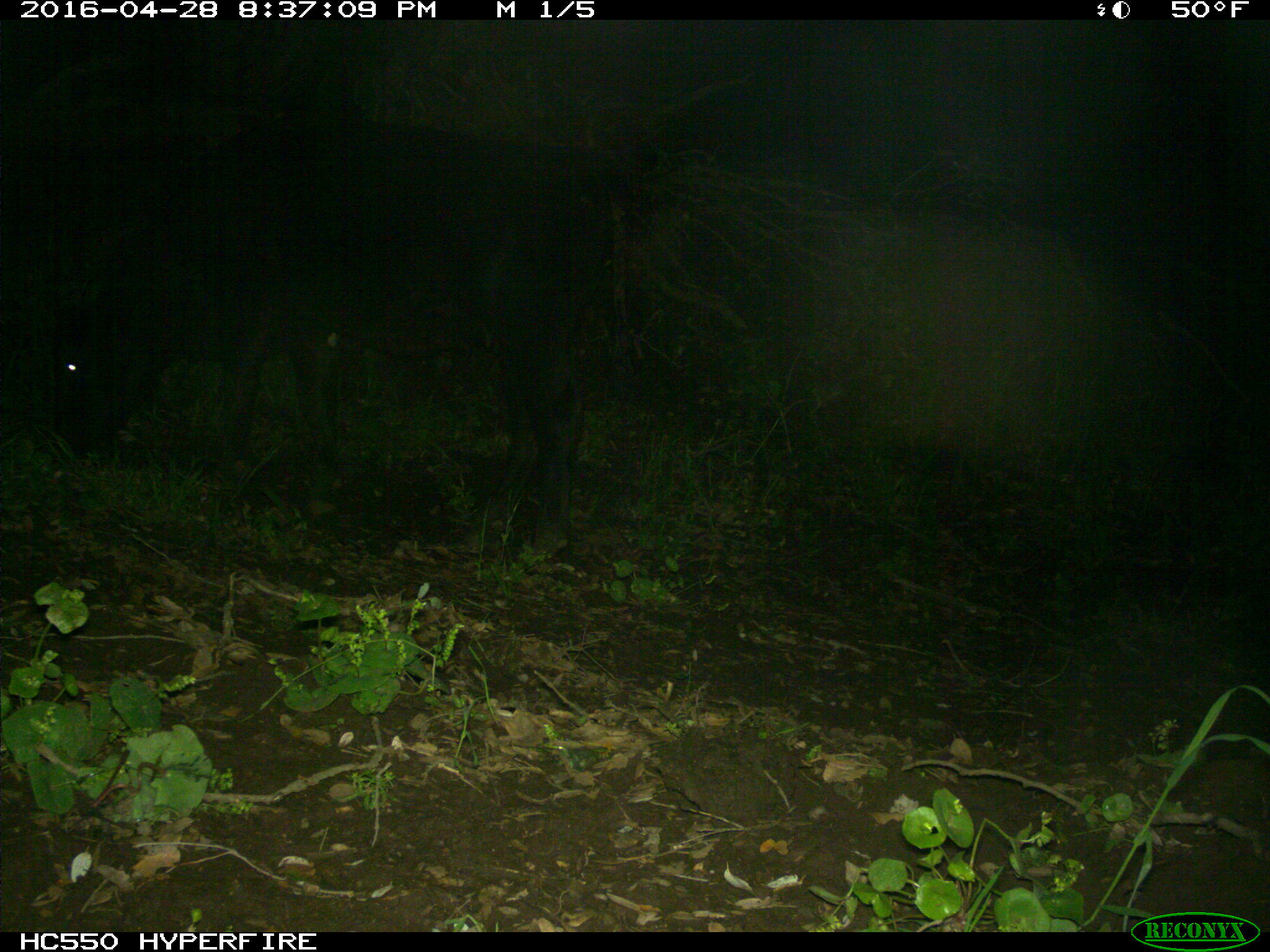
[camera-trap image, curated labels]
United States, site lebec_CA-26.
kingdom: Animalia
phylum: Chordata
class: Mammalia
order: Artiodactyla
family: Bovidae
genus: Bos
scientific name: Bos taurus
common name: domestic cow